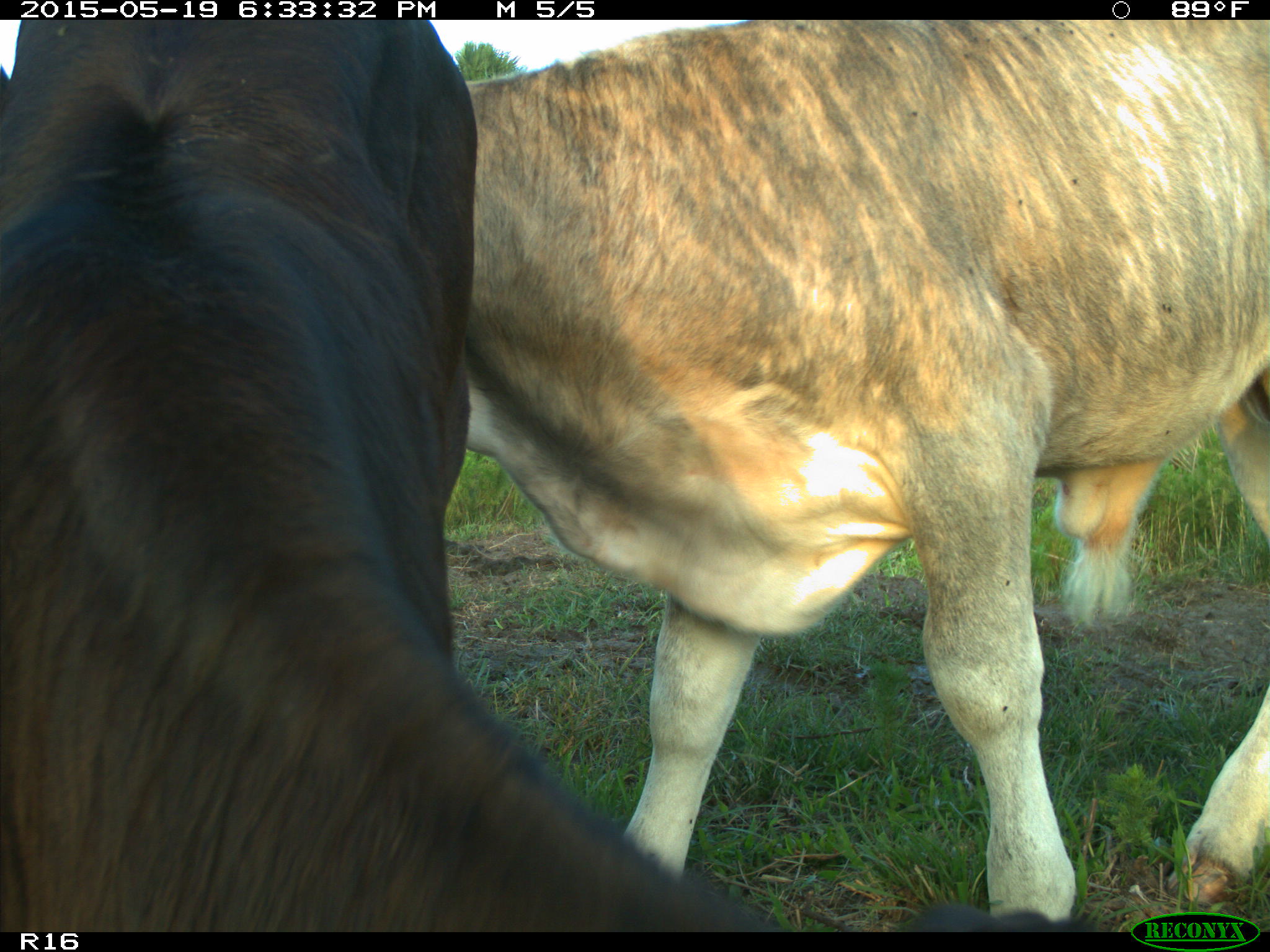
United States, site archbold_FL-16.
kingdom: Animalia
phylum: Chordata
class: Mammalia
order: Artiodactyla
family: Bovidae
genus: Bos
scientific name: Bos taurus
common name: domestic cow